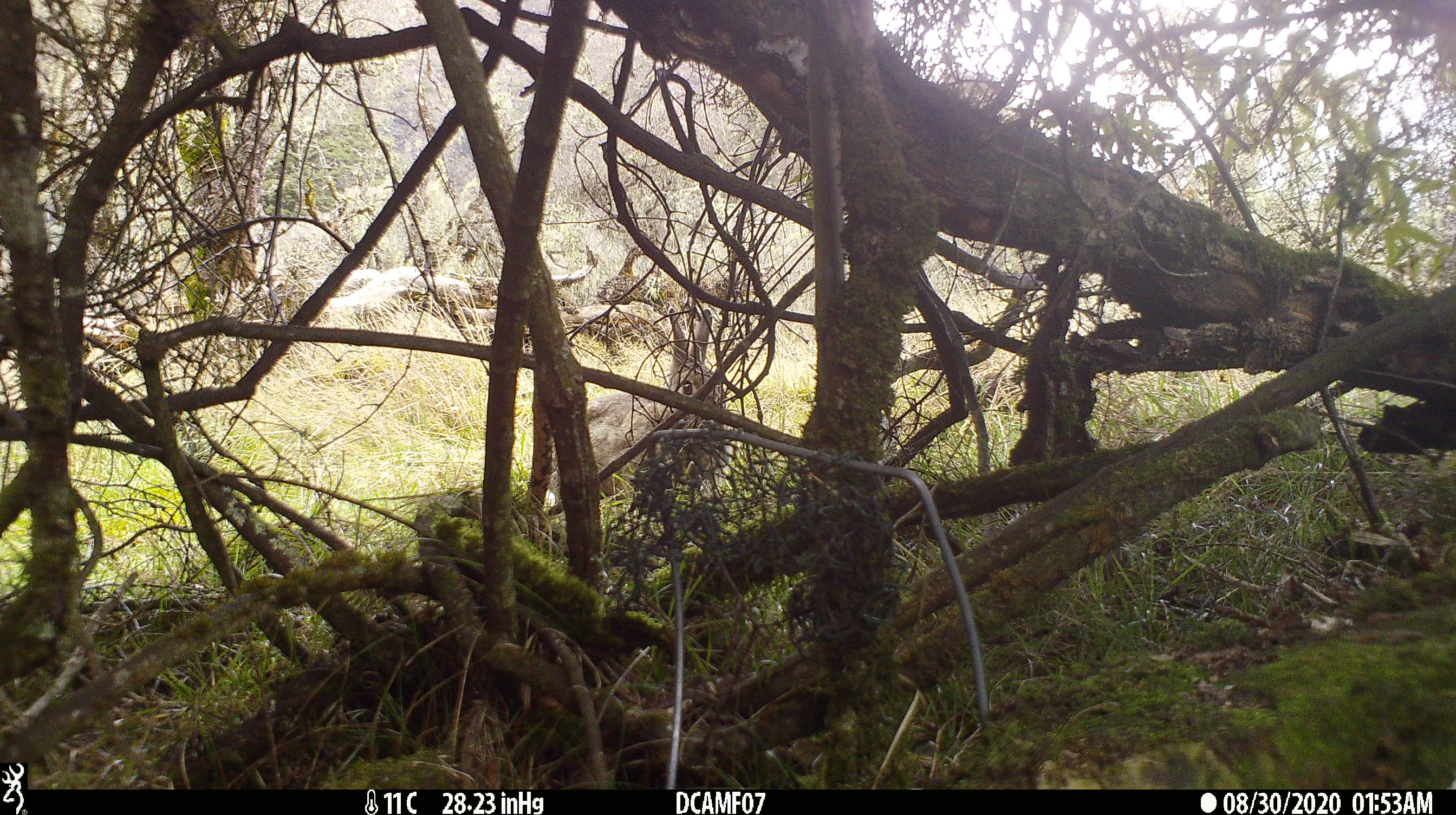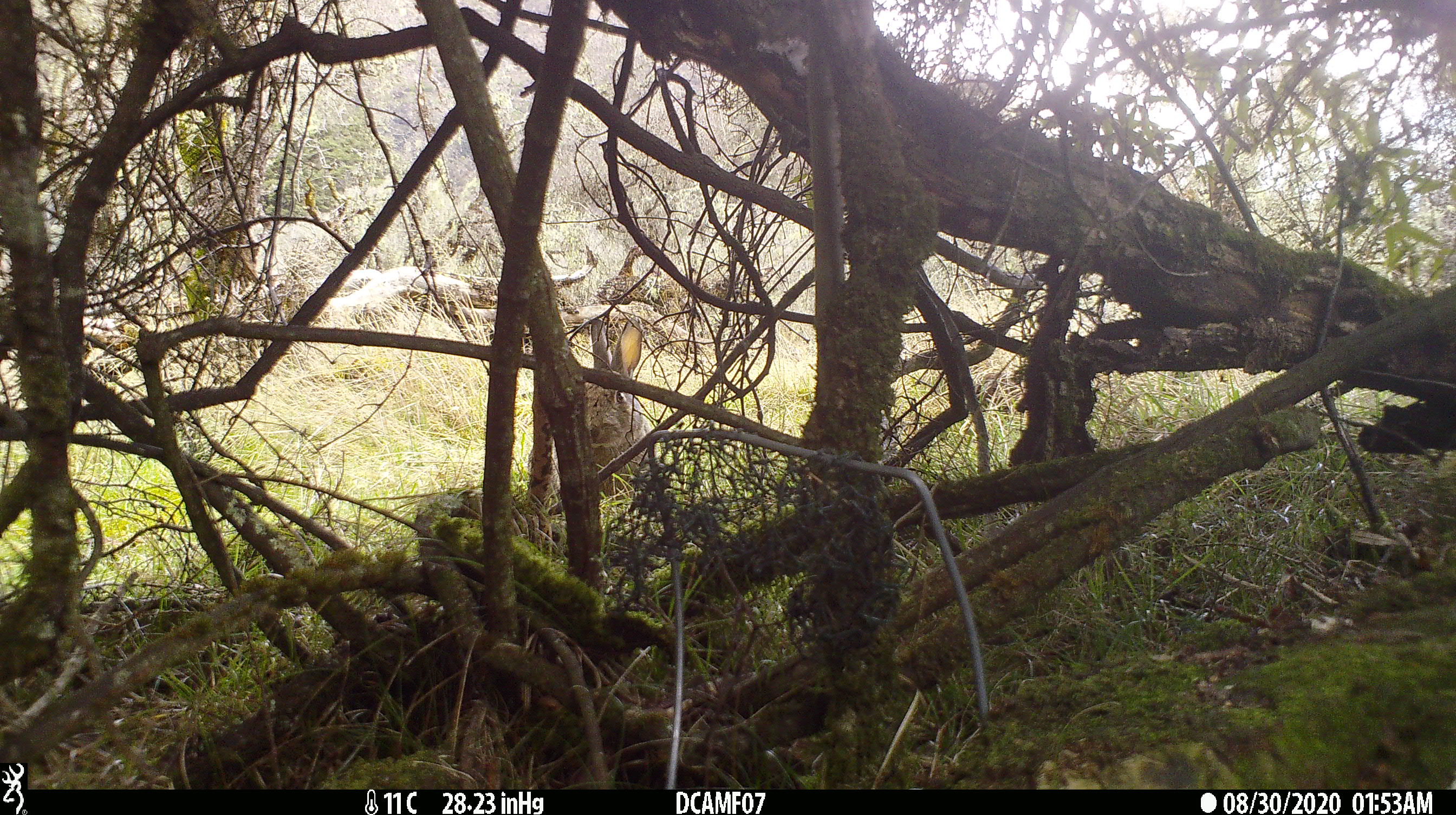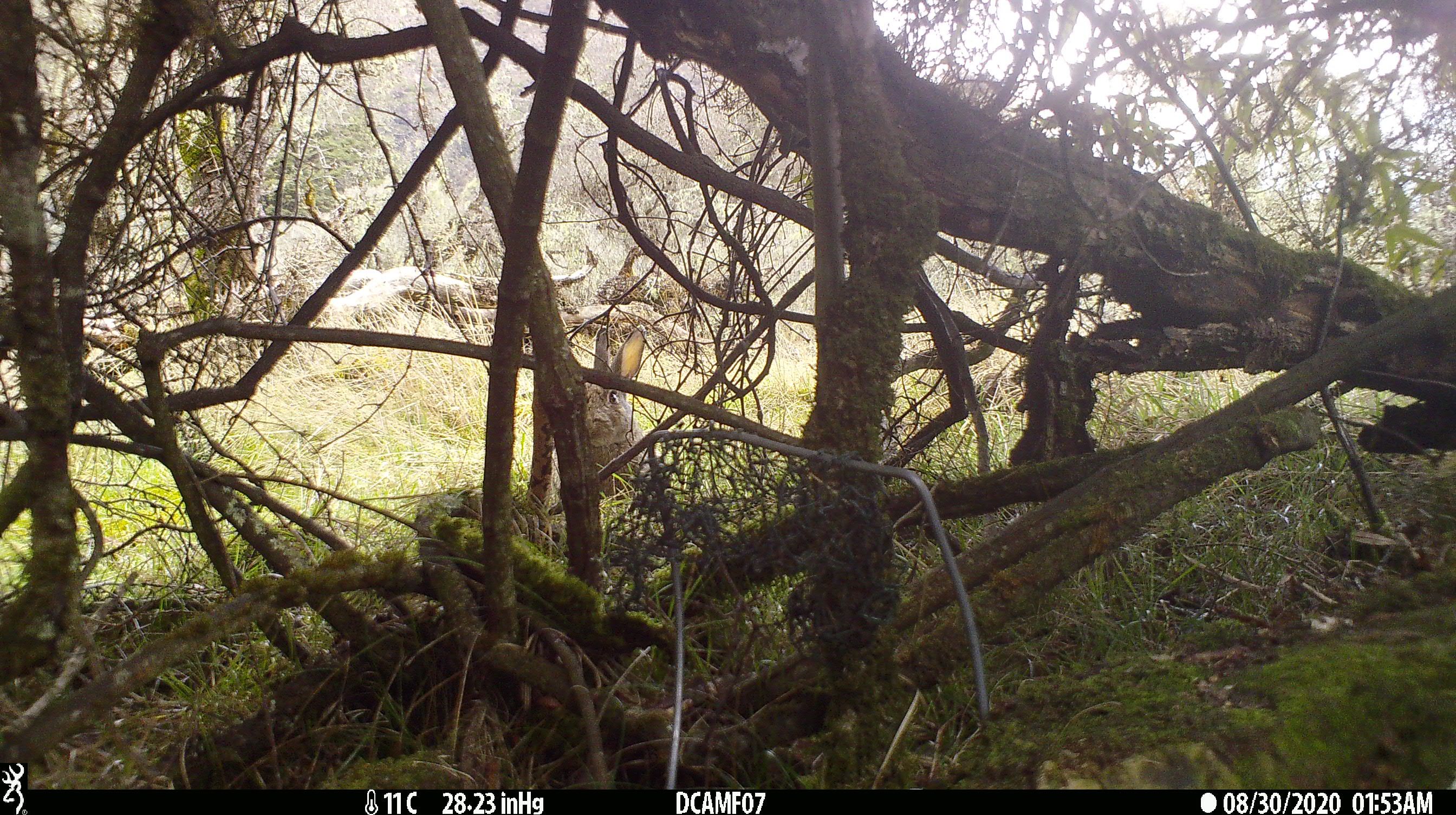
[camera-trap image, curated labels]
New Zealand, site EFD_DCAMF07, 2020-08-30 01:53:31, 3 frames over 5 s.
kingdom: Animalia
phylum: Chordata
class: Mammalia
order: Lagomorpha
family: Leporidae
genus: Oryctolagus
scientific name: Oryctolagus cuniculus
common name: european rabbit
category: rabbit